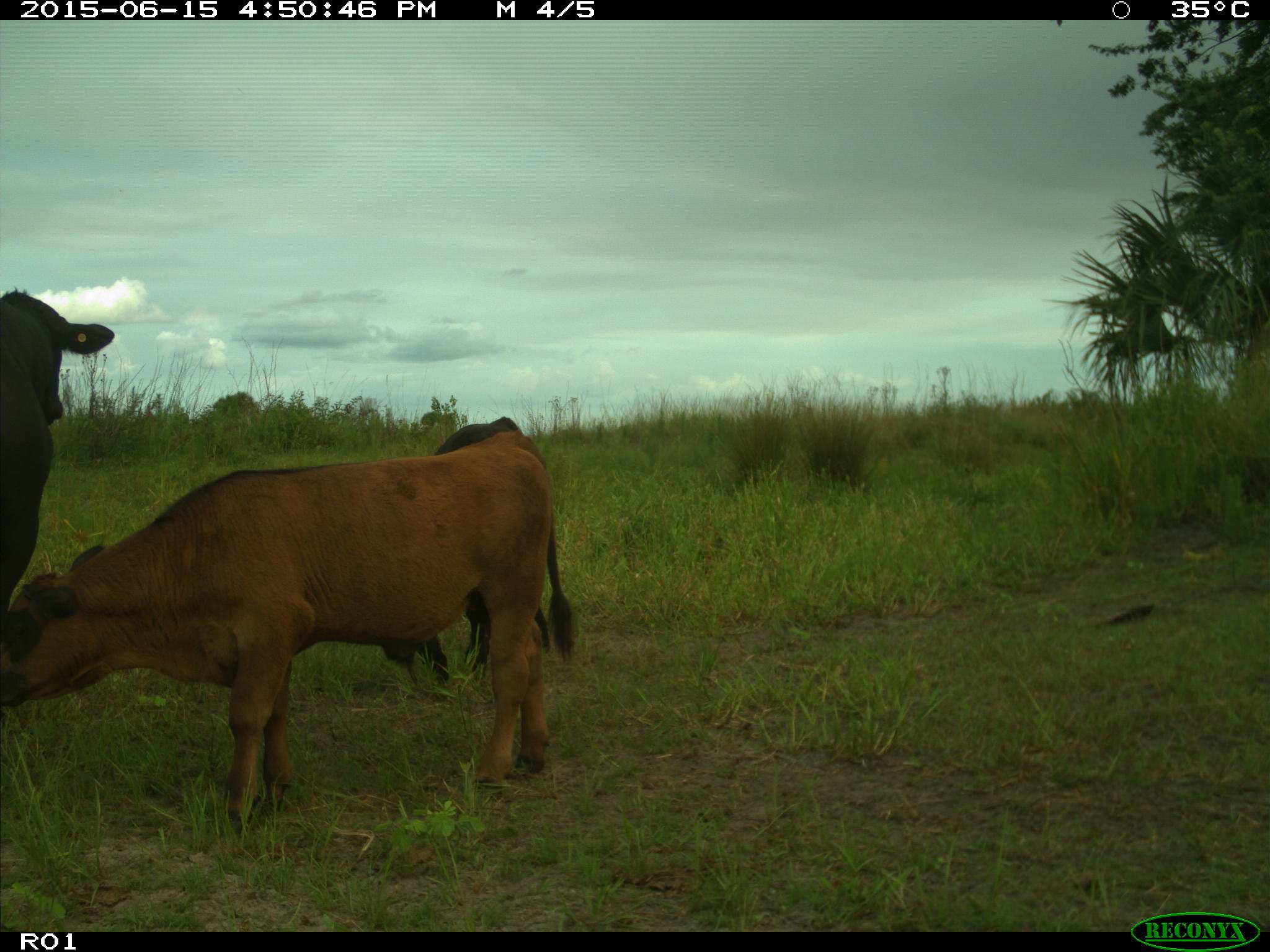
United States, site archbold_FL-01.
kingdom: Animalia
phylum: Chordata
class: Mammalia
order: Artiodactyla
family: Bovidae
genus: Bos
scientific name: Bos taurus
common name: domestic cow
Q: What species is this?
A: Bos taurus (domestic cow).